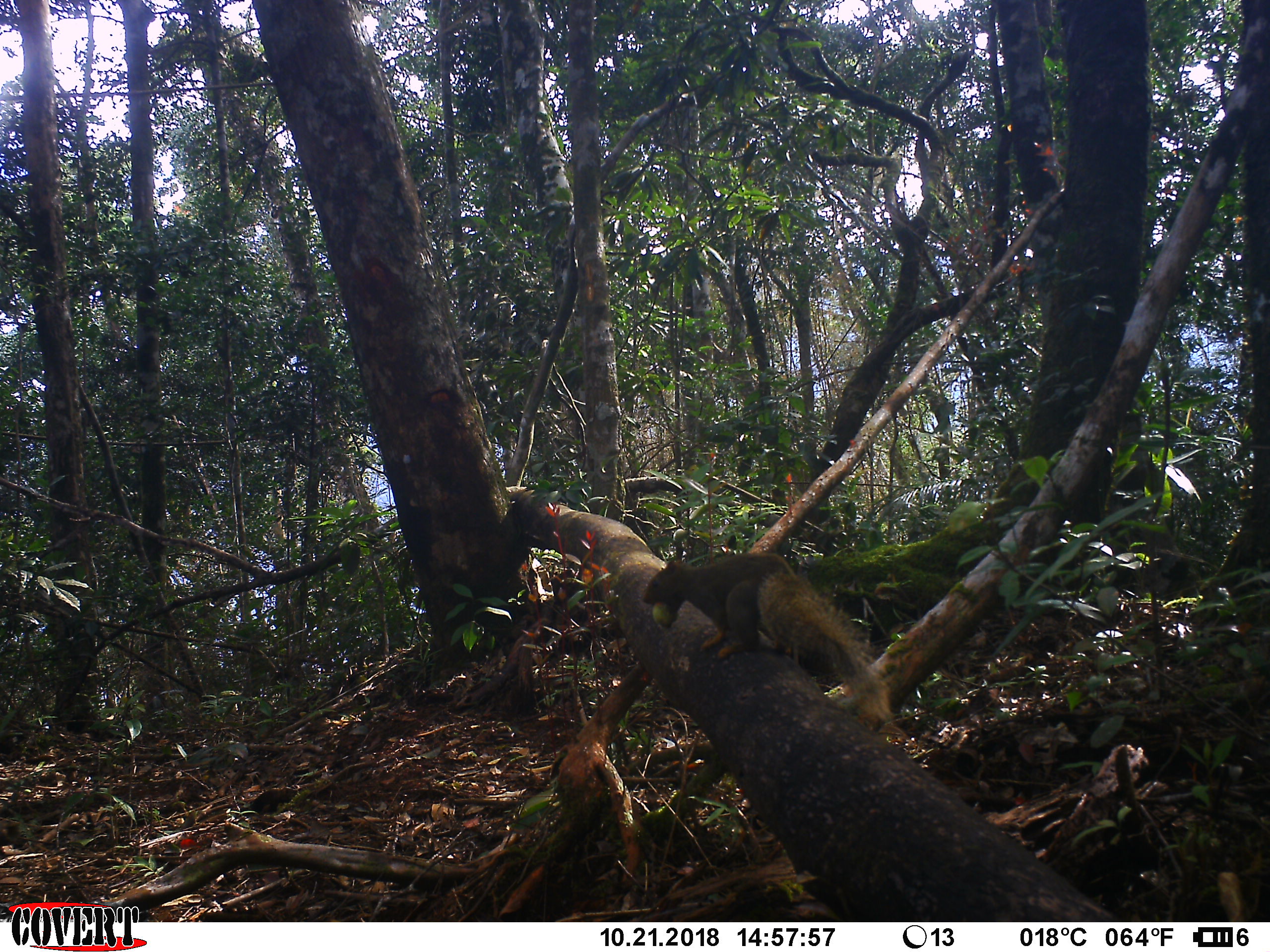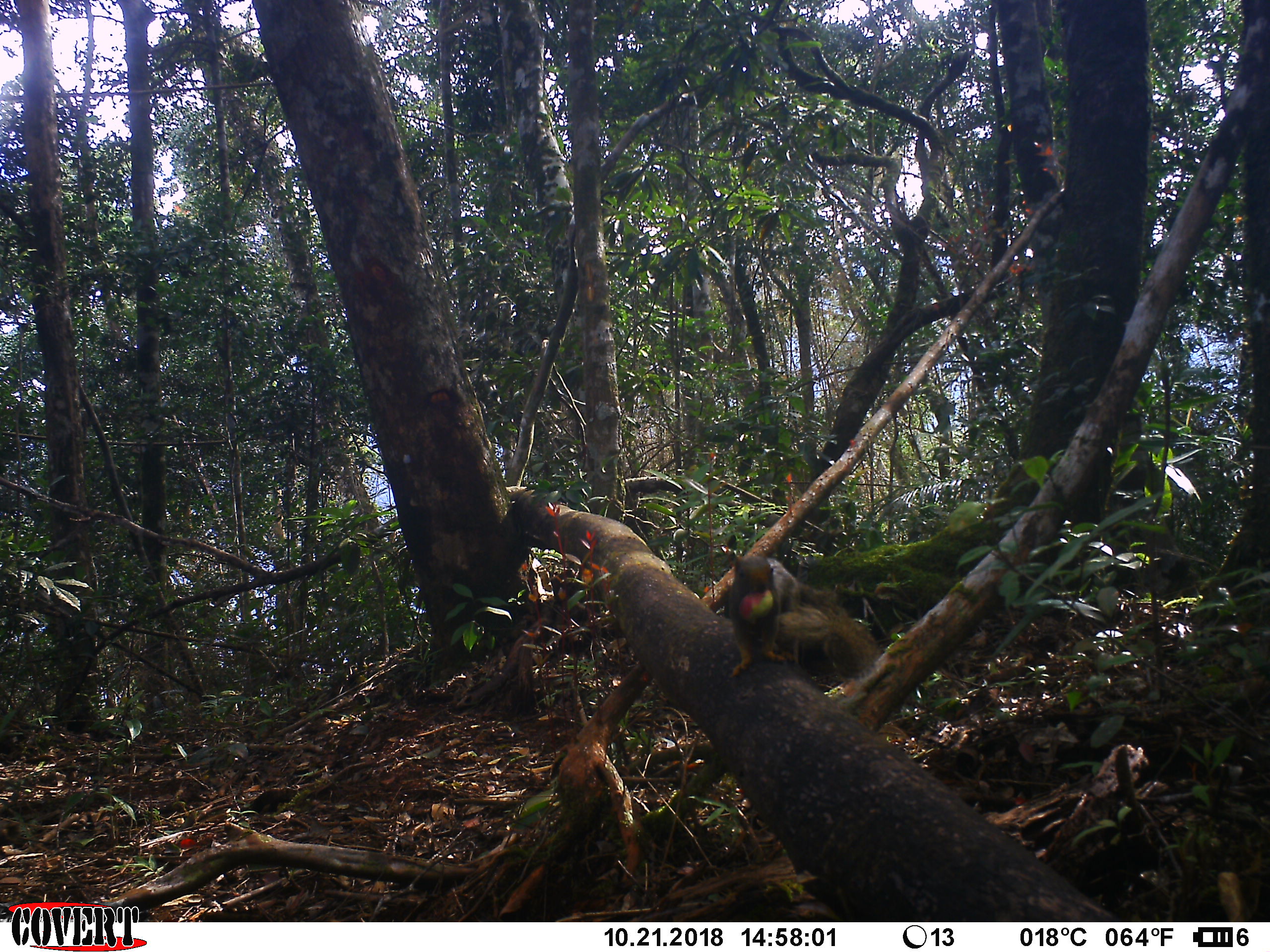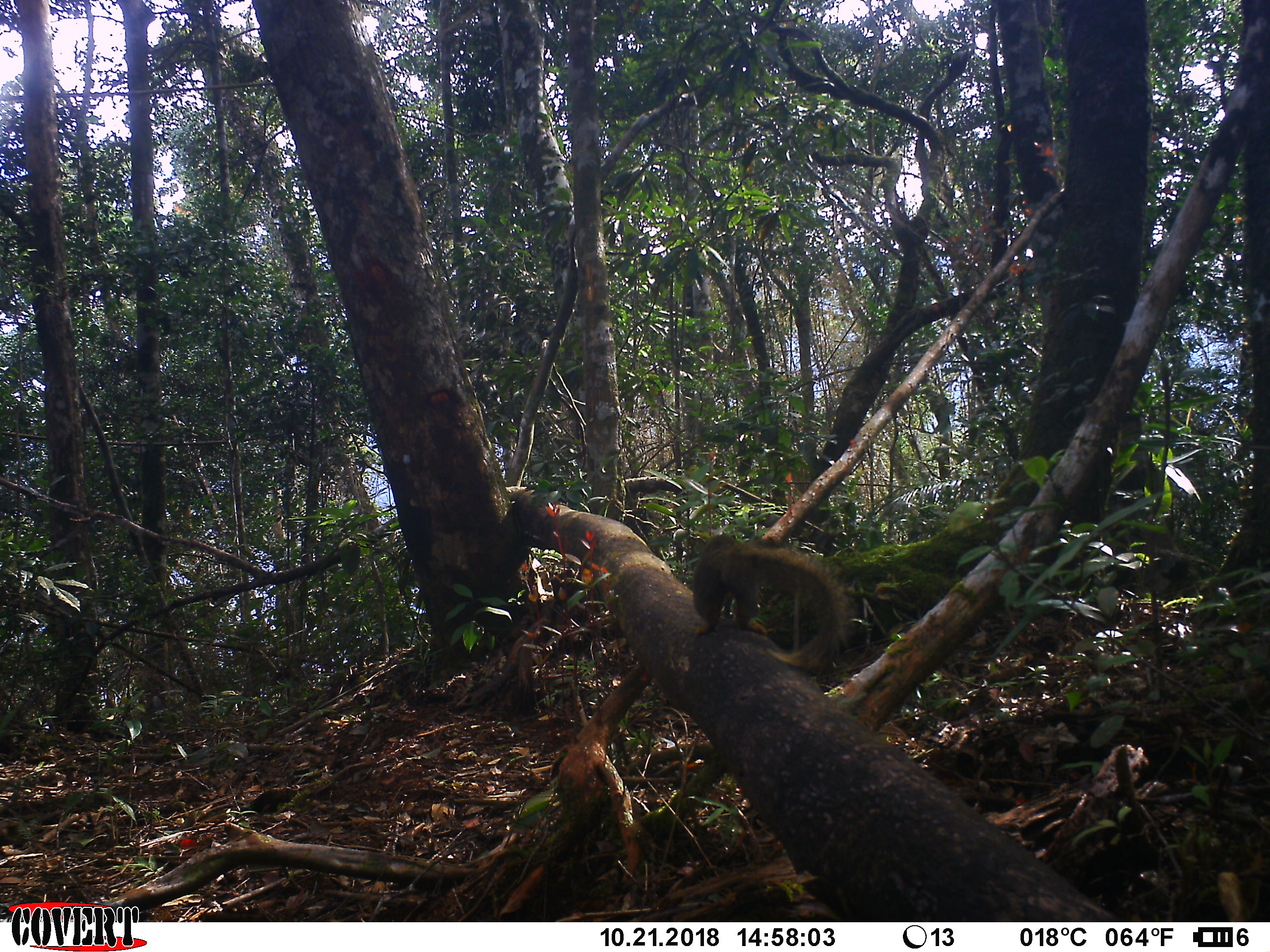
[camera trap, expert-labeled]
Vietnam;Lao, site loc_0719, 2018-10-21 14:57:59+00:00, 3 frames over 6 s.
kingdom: Animalia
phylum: Chordata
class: Mammalia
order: Rodentia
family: Sciuridae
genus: Callosciurus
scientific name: Callosciurus erythraeus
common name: pallas's squirrel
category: pallass squirrel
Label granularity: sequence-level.